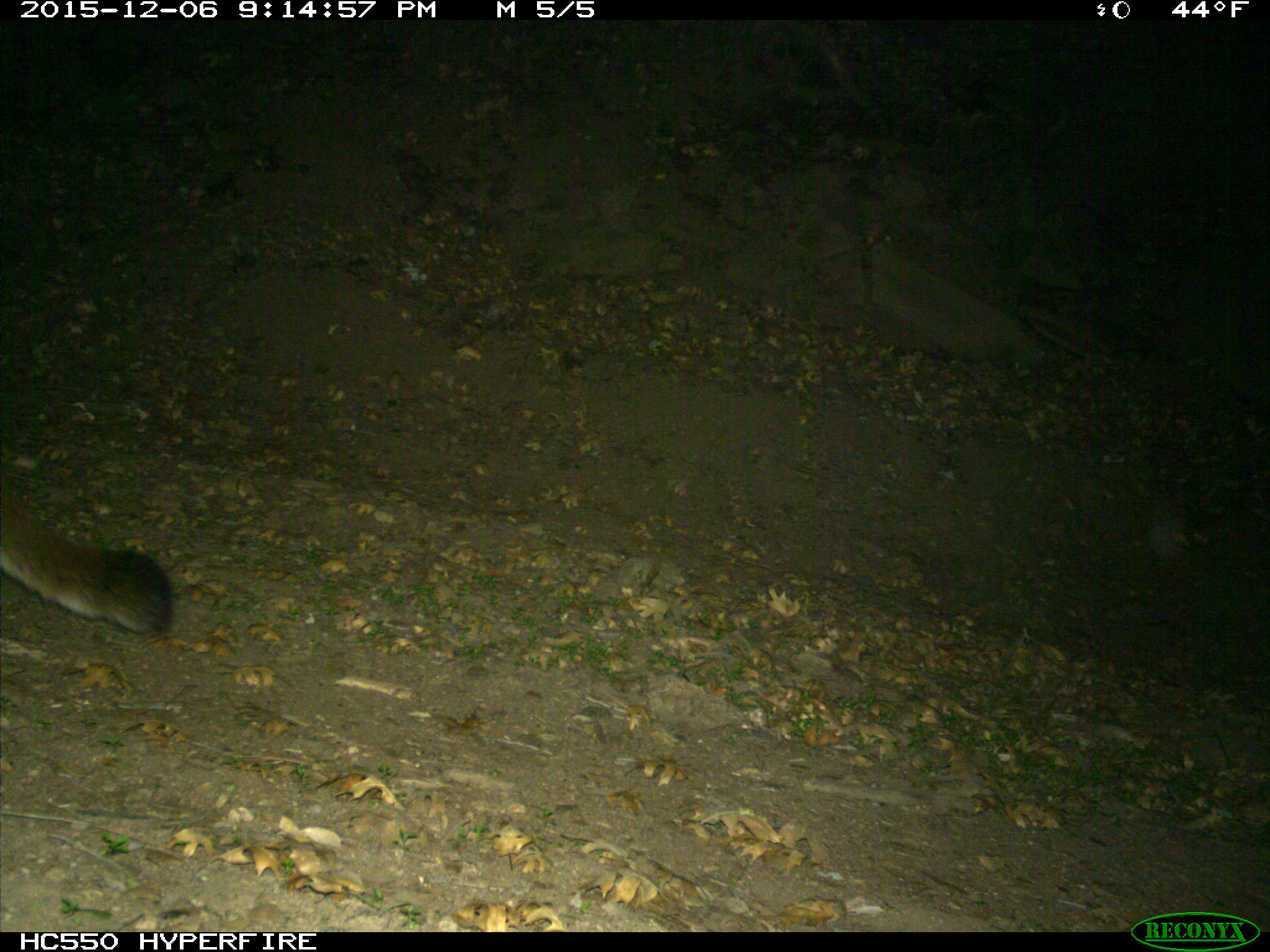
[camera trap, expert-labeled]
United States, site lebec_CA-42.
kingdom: Animalia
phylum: Chordata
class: Mammalia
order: Carnivora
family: Felidae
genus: Puma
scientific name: Puma concolor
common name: mountain lion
Puma concolor (mountain lion).